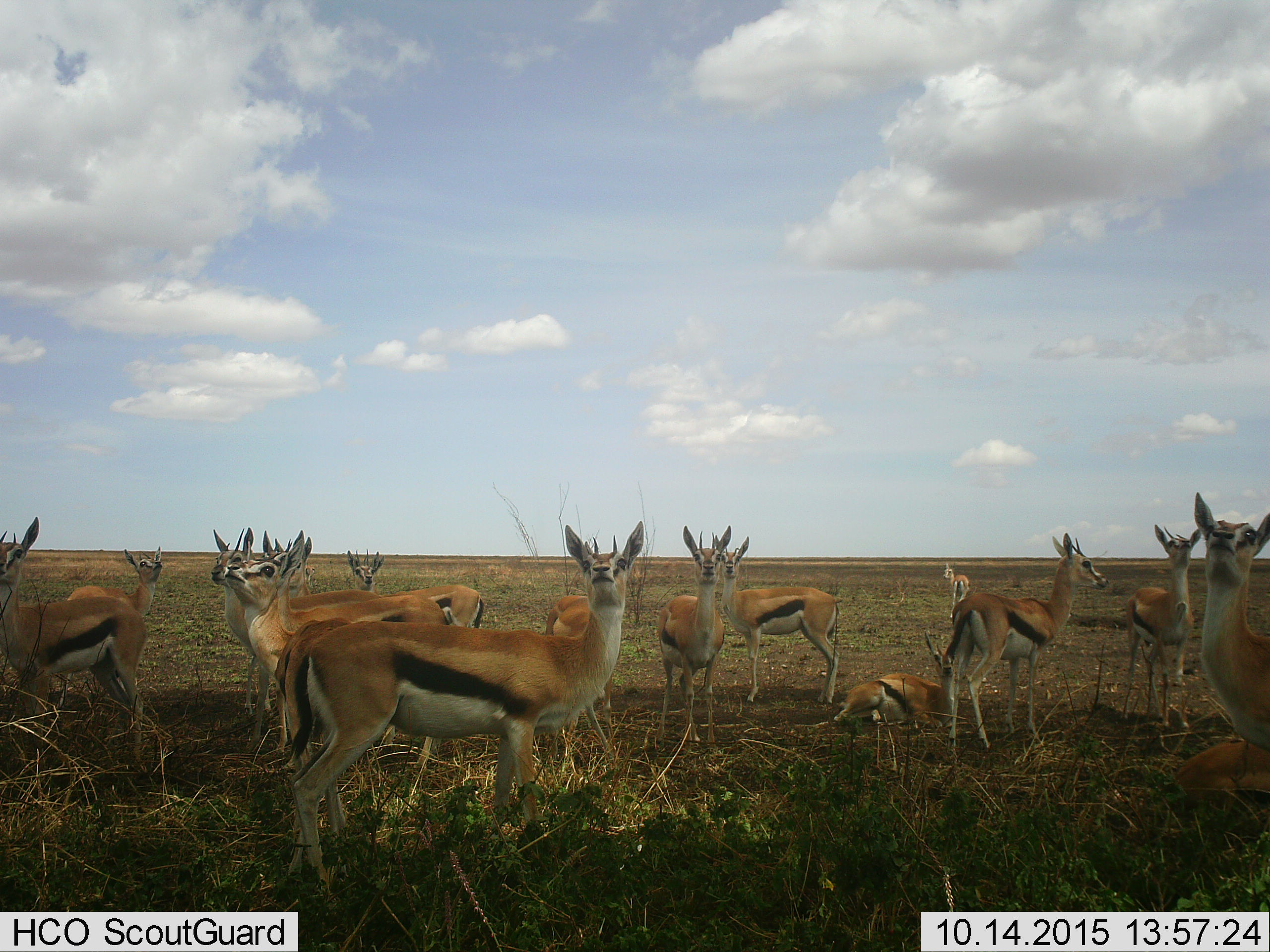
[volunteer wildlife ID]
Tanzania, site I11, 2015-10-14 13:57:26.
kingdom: Animalia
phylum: Chordata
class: Mammalia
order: Artiodactyla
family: Bovidae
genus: Eudorcas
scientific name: Eudorcas thomsonii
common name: thomson's gazelle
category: gazellethomsons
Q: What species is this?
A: Gazellethomsons (thomson's gazelle) (Eudorcas thomsonii).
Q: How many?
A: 11-50.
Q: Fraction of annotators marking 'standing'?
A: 100%.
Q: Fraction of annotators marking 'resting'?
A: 60%.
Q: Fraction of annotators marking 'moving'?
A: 0%.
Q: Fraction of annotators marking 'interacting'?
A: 10%.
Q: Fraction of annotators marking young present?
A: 30%.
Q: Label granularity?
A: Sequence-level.